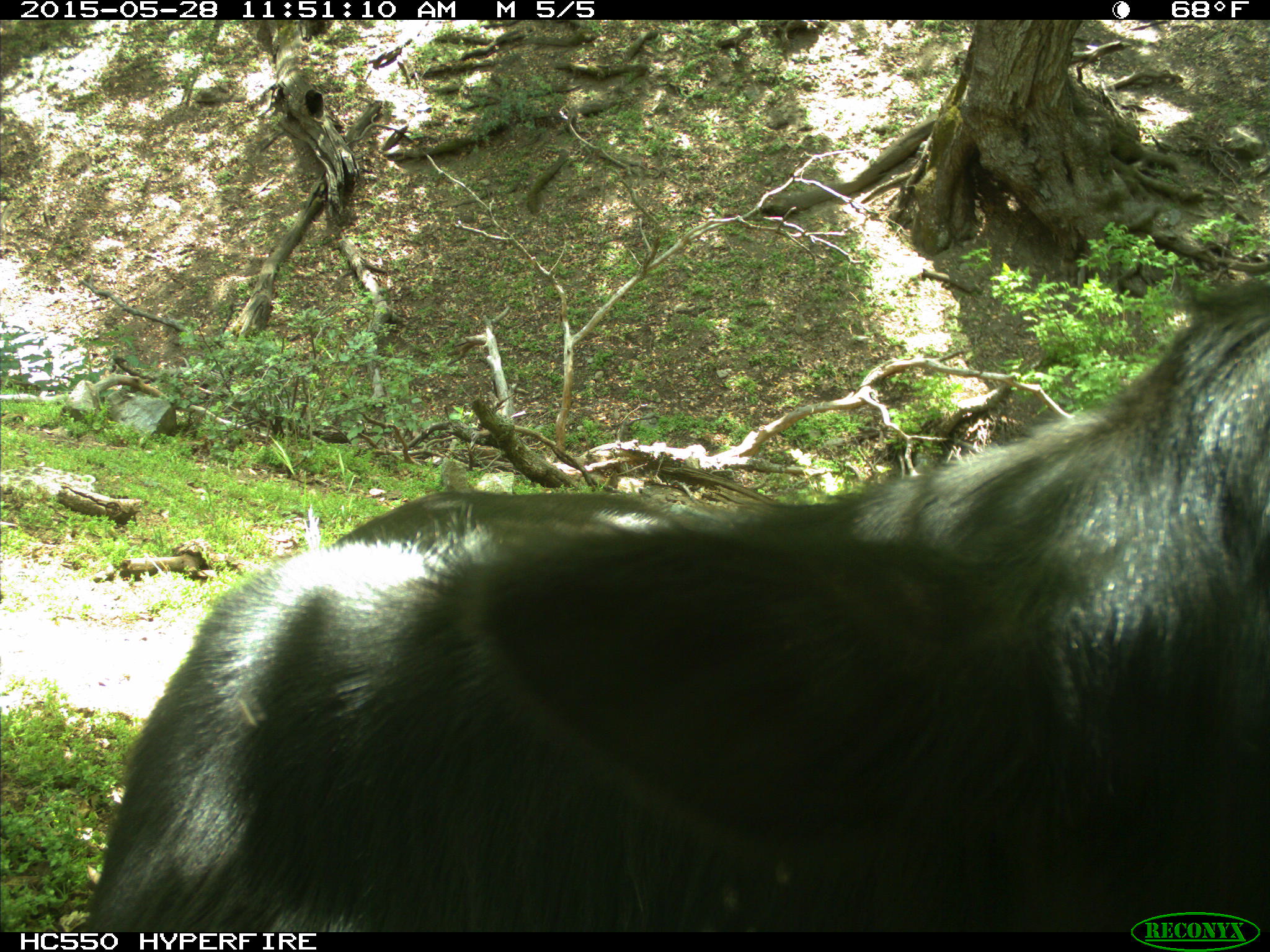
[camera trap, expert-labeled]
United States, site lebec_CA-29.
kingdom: Animalia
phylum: Chordata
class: Mammalia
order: Artiodactyla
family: Bovidae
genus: Bos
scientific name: Bos taurus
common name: domestic cow